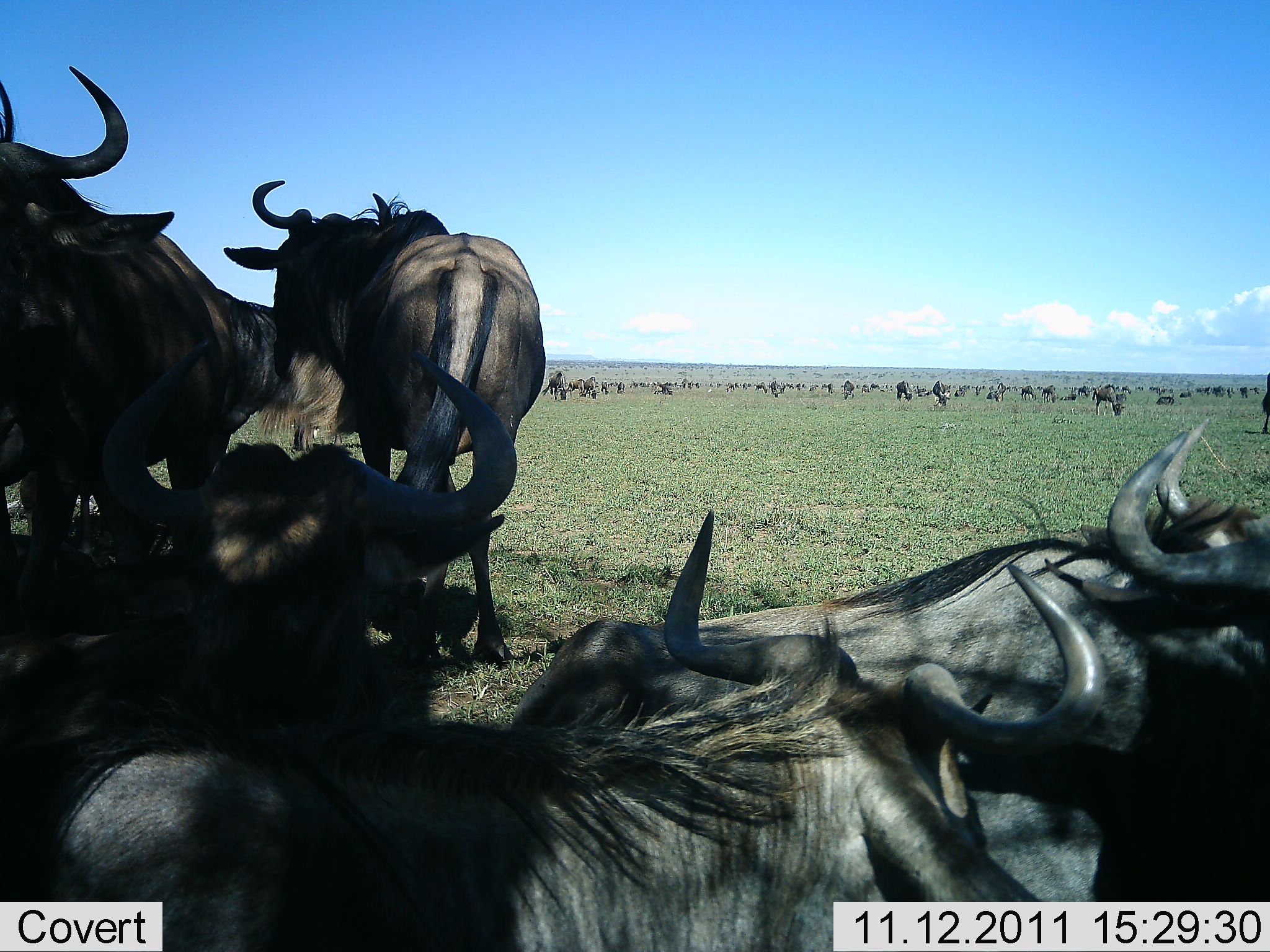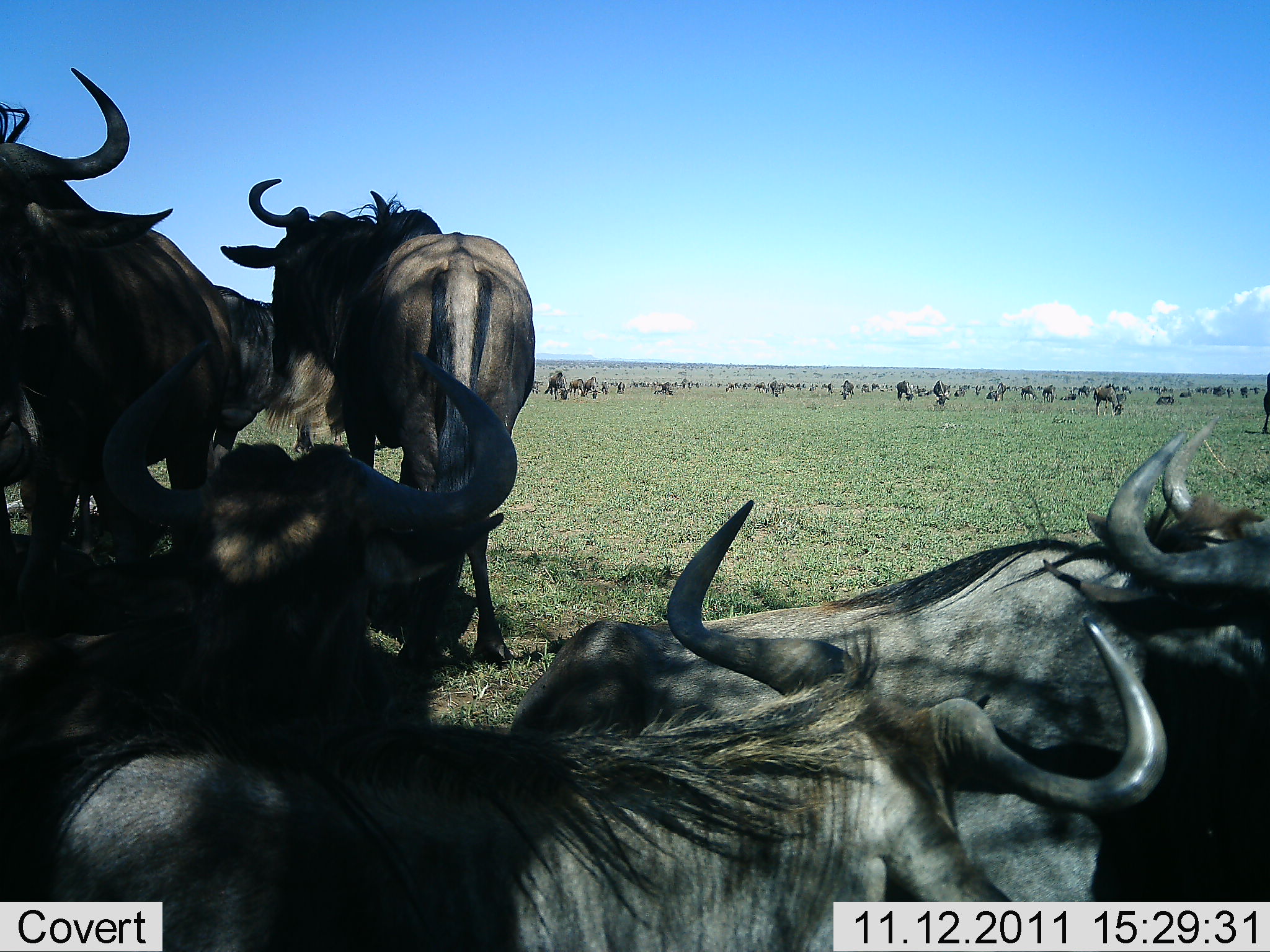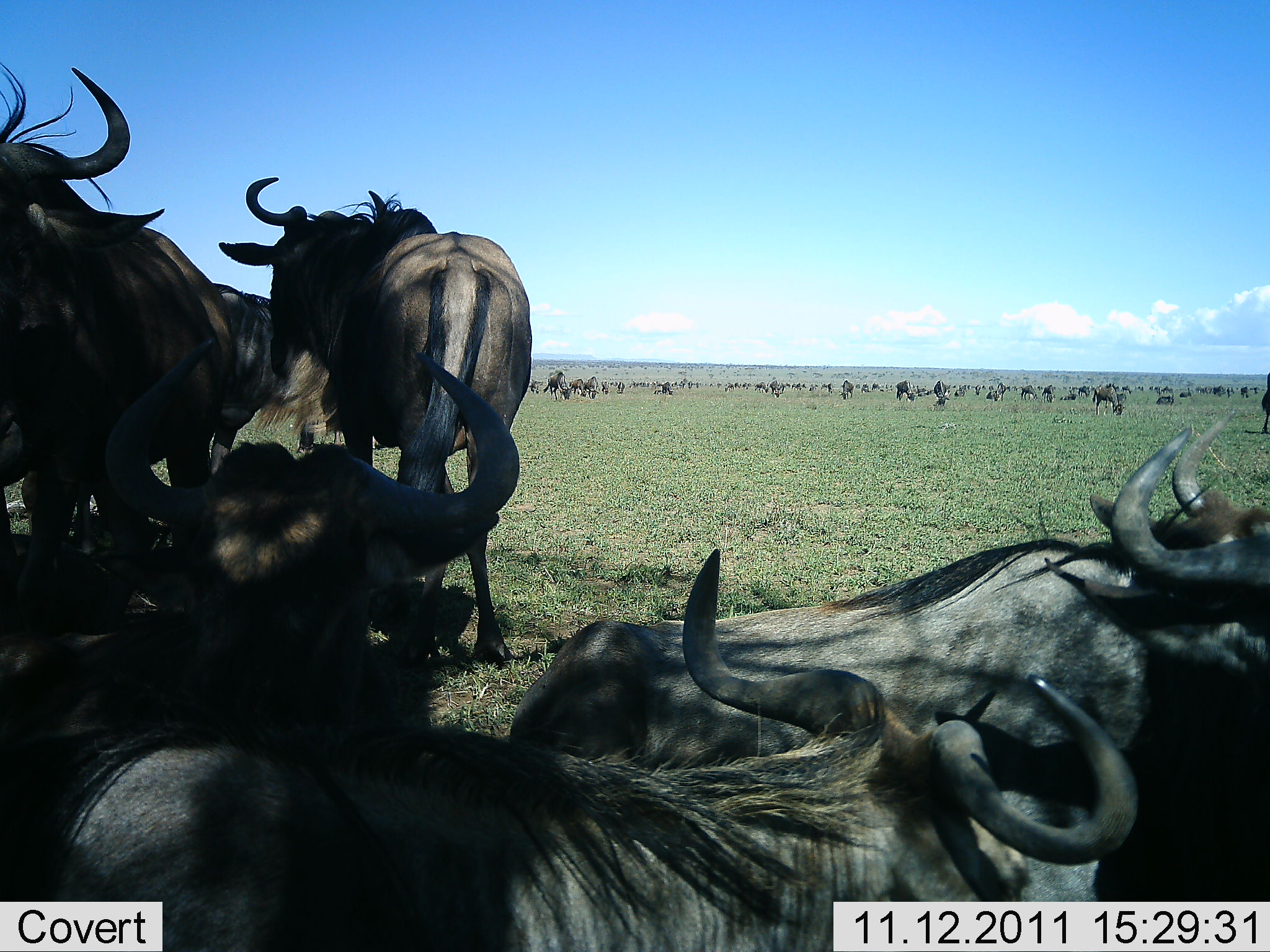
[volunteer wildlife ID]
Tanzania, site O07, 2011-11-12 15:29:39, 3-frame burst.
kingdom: Animalia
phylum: Chordata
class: Mammalia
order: Artiodactyla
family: Bovidae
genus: Connochaetes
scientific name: Connochaetes taurinus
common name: blue wildebeest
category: wildebeest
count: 51+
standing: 80%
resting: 93%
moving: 20%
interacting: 7%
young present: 0%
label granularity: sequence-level